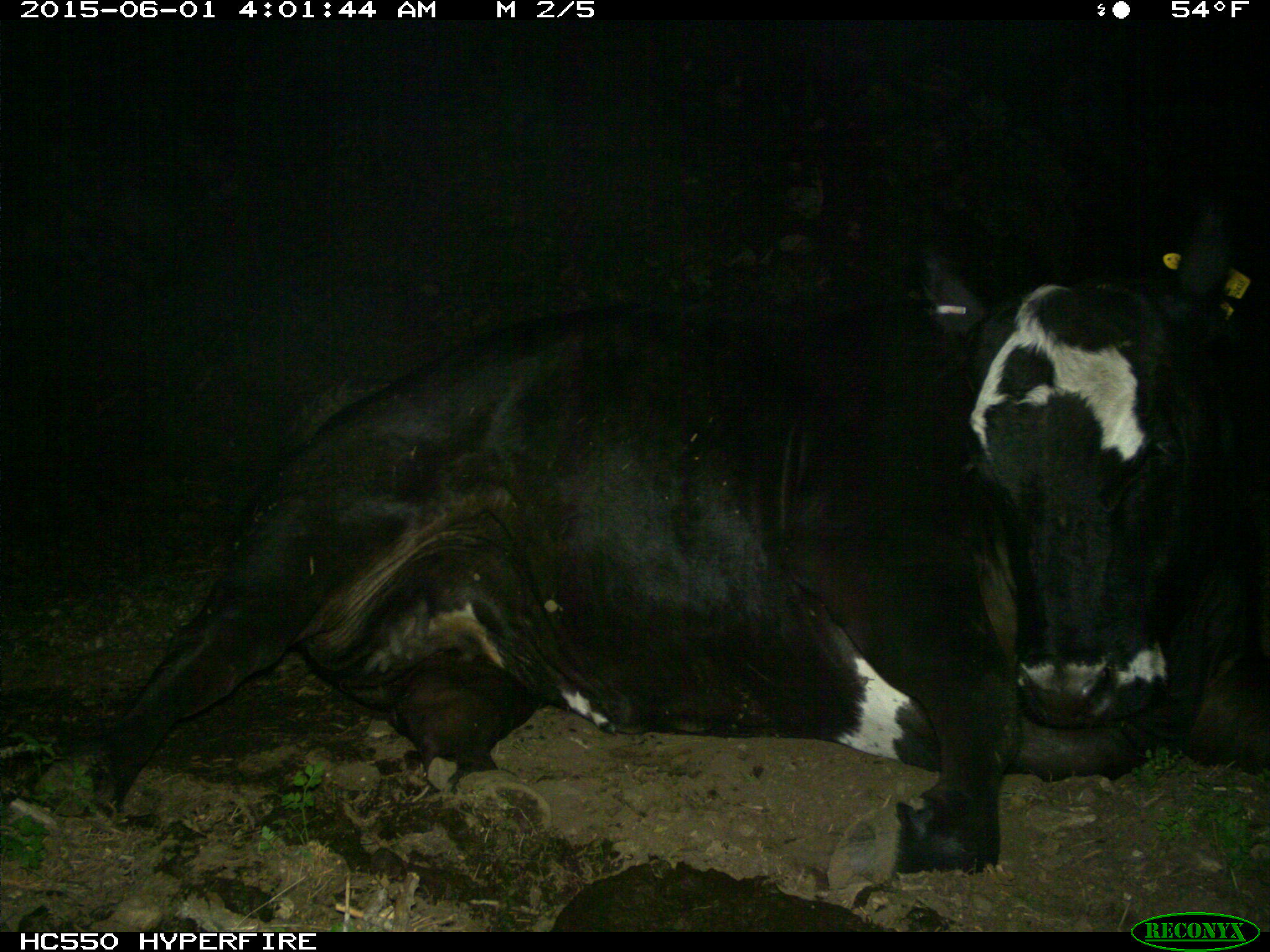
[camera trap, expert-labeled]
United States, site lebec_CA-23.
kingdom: Animalia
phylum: Chordata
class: Mammalia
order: Artiodactyla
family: Bovidae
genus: Bos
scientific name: Bos taurus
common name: domestic cow